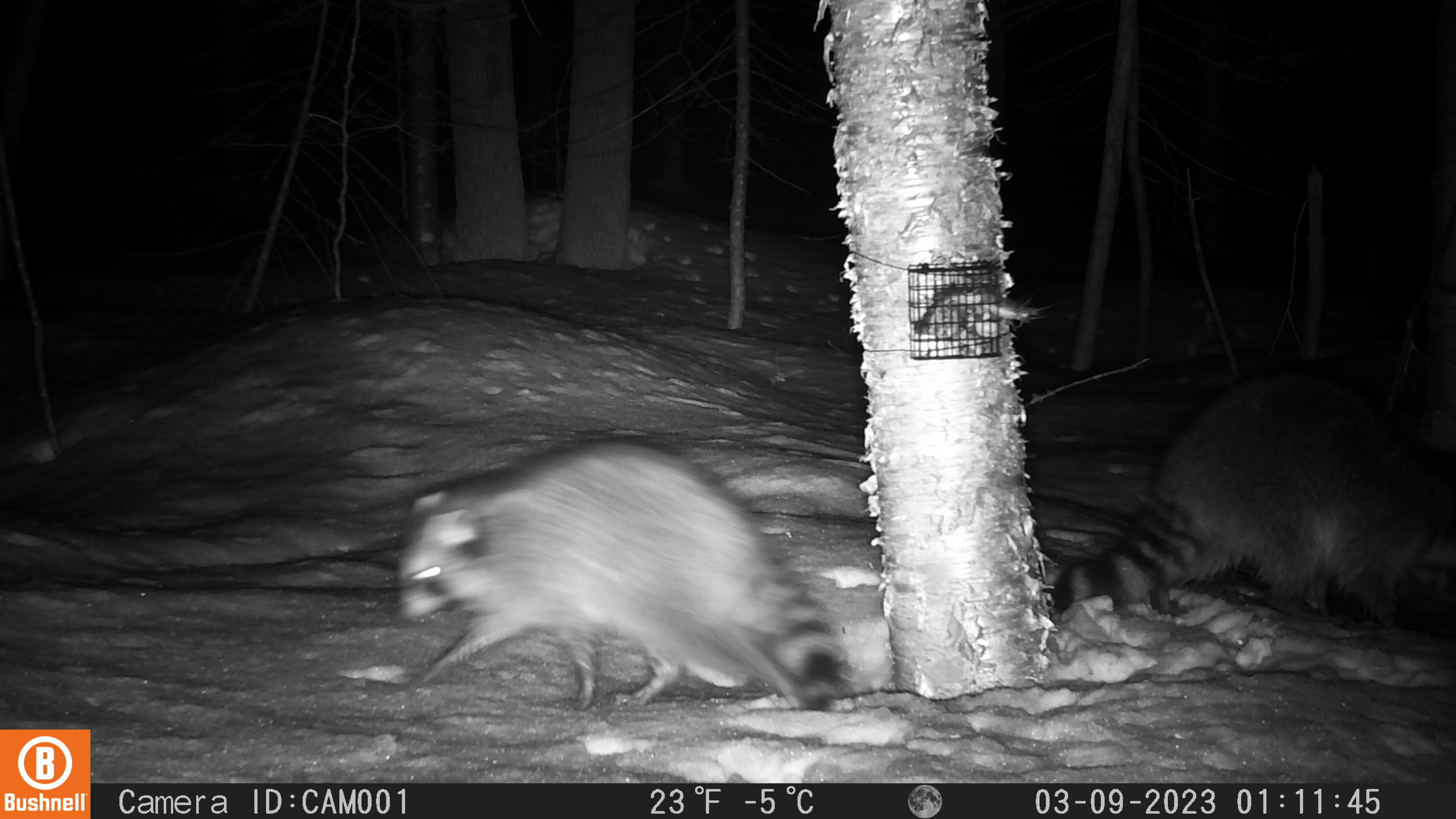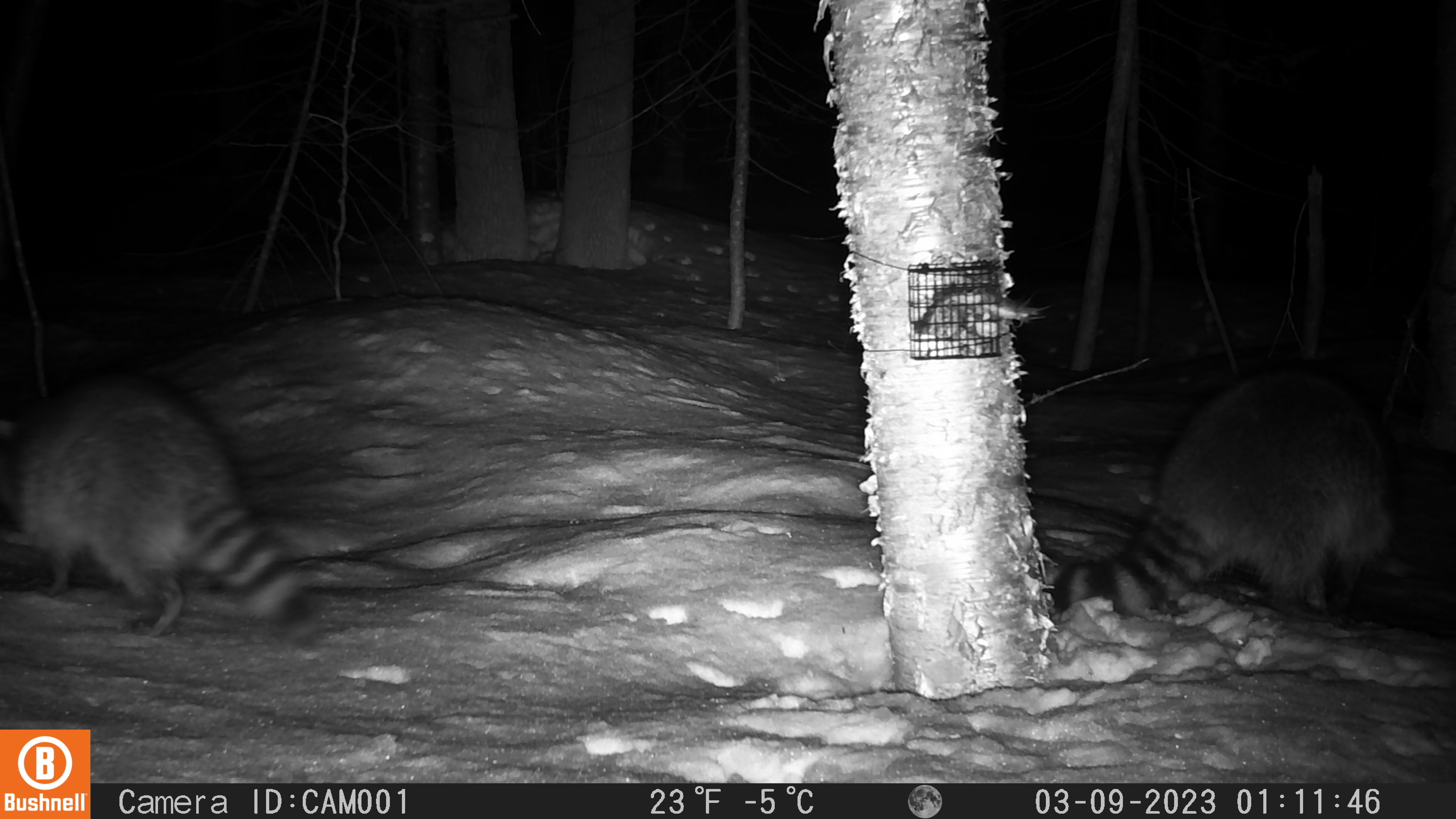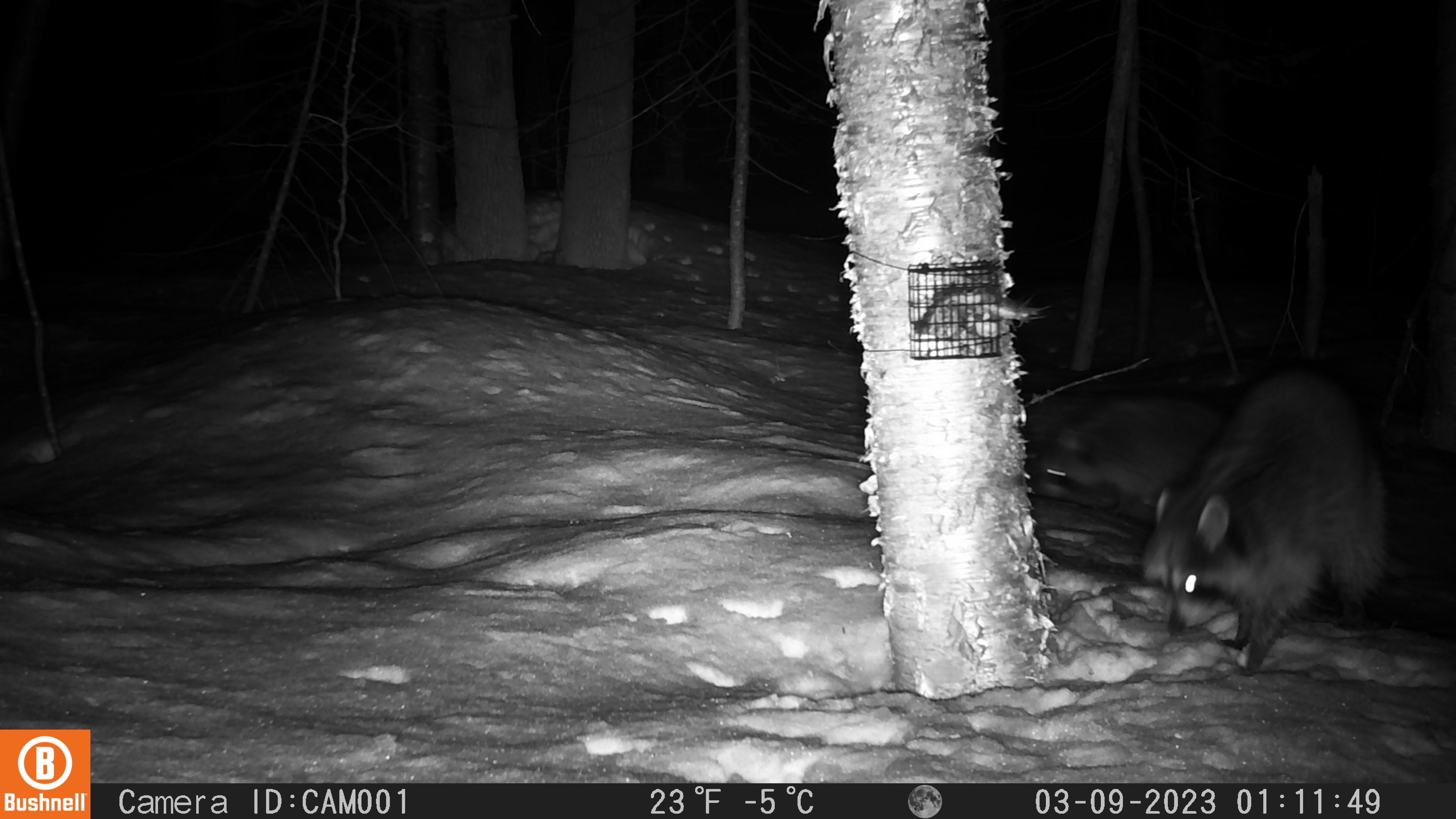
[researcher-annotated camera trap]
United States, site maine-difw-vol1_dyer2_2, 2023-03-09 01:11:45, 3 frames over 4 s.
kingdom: Animalia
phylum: Chordata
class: Mammalia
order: Carnivora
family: Procyonidae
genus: Procyon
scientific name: Procyon lotor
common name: raccoon